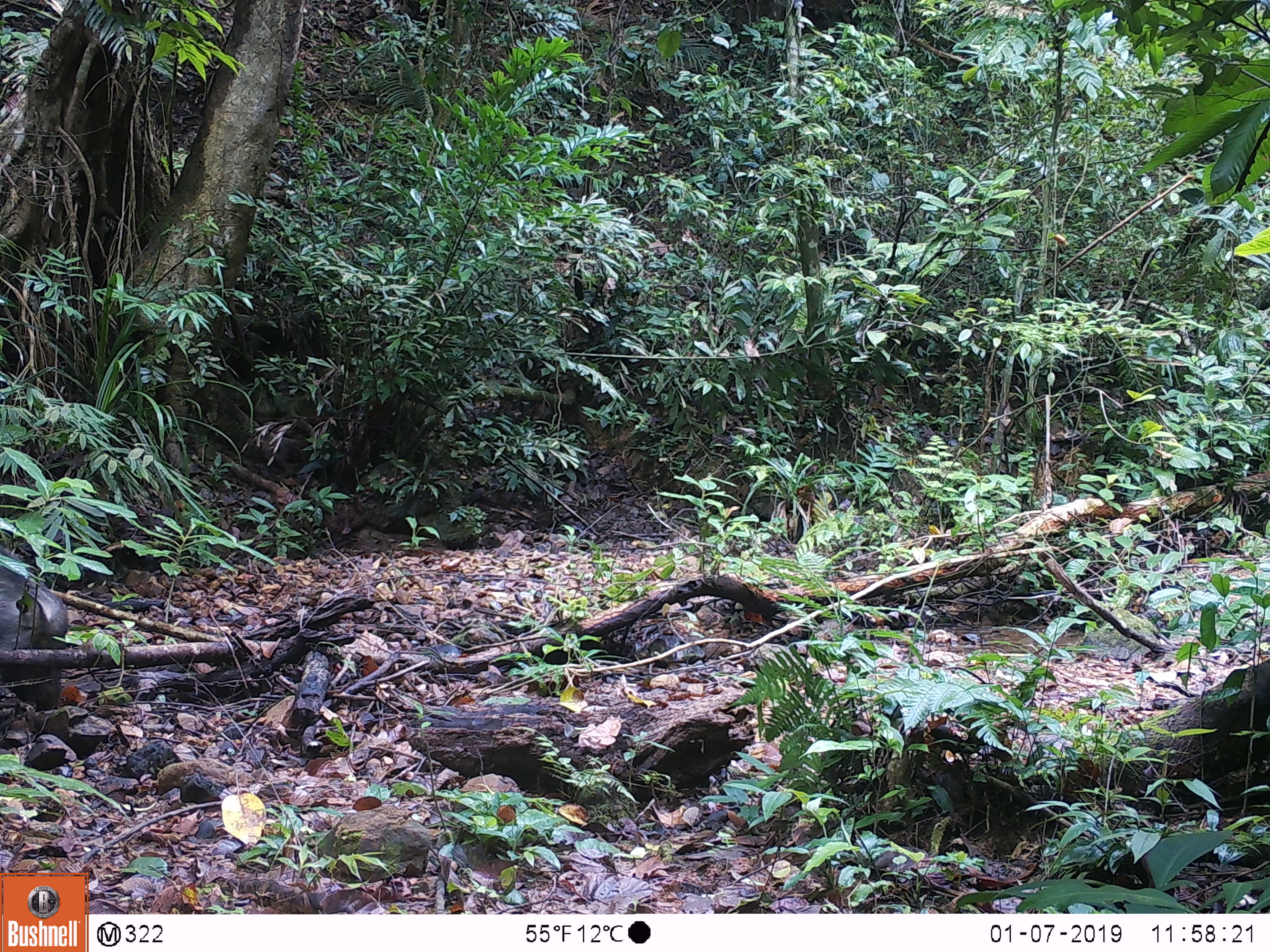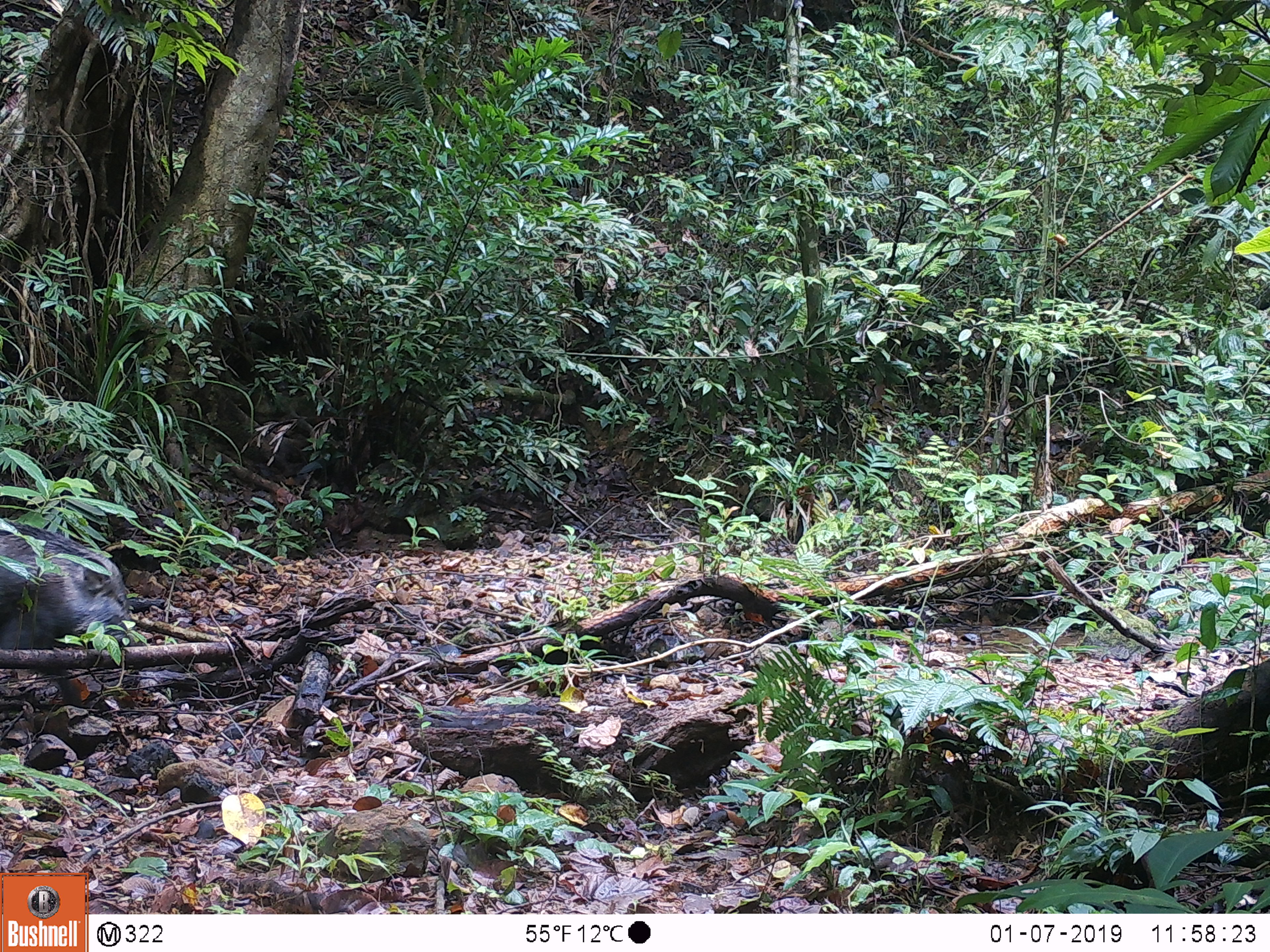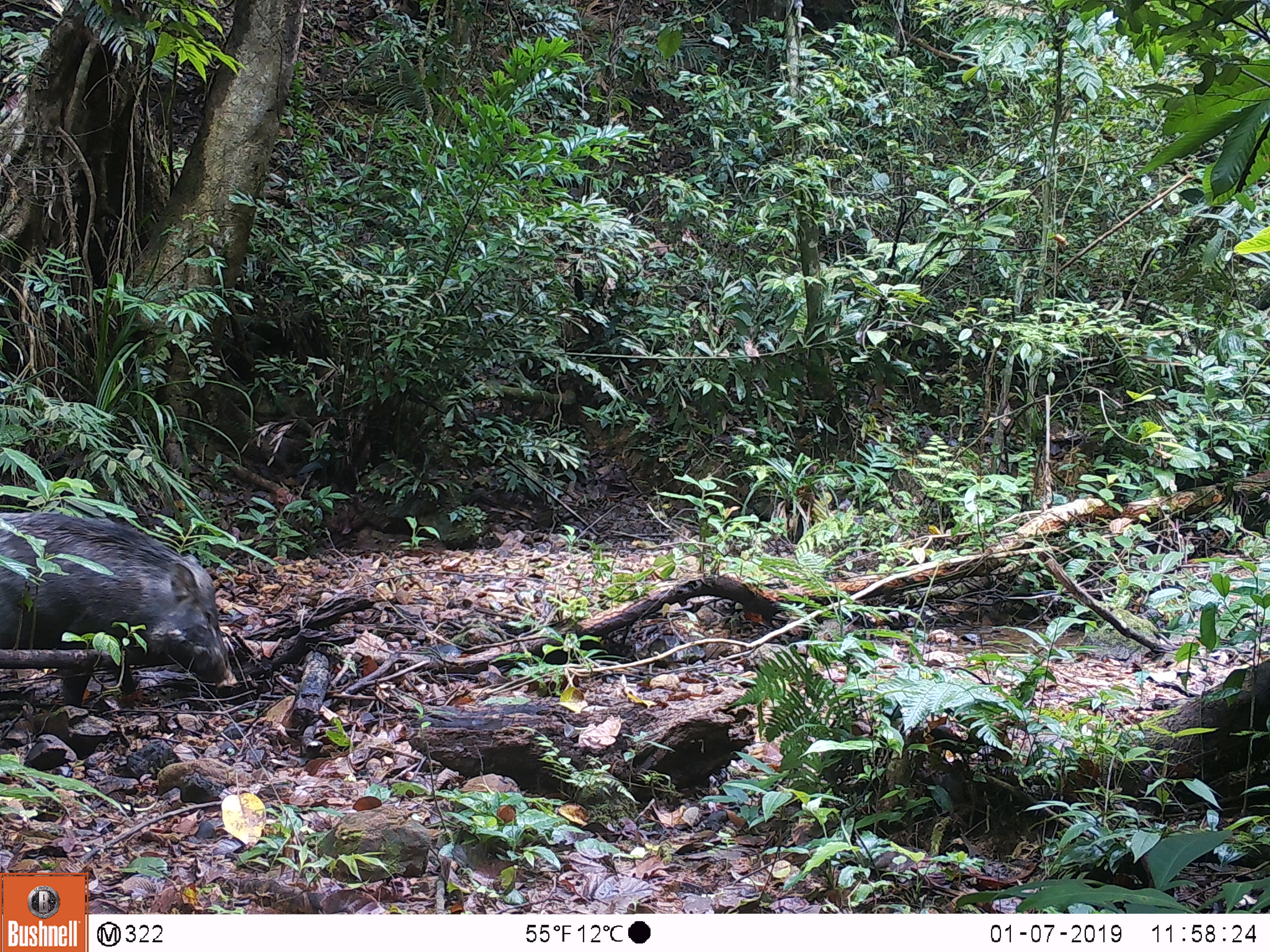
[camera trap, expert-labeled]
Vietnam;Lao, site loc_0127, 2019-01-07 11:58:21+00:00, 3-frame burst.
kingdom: Animalia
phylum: Chordata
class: Mammalia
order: Artiodactyla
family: Suidae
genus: Sus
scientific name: Sus scrofa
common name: eurasian wild pig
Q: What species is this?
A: Eurasian wild pig (Sus scrofa).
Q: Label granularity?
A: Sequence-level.